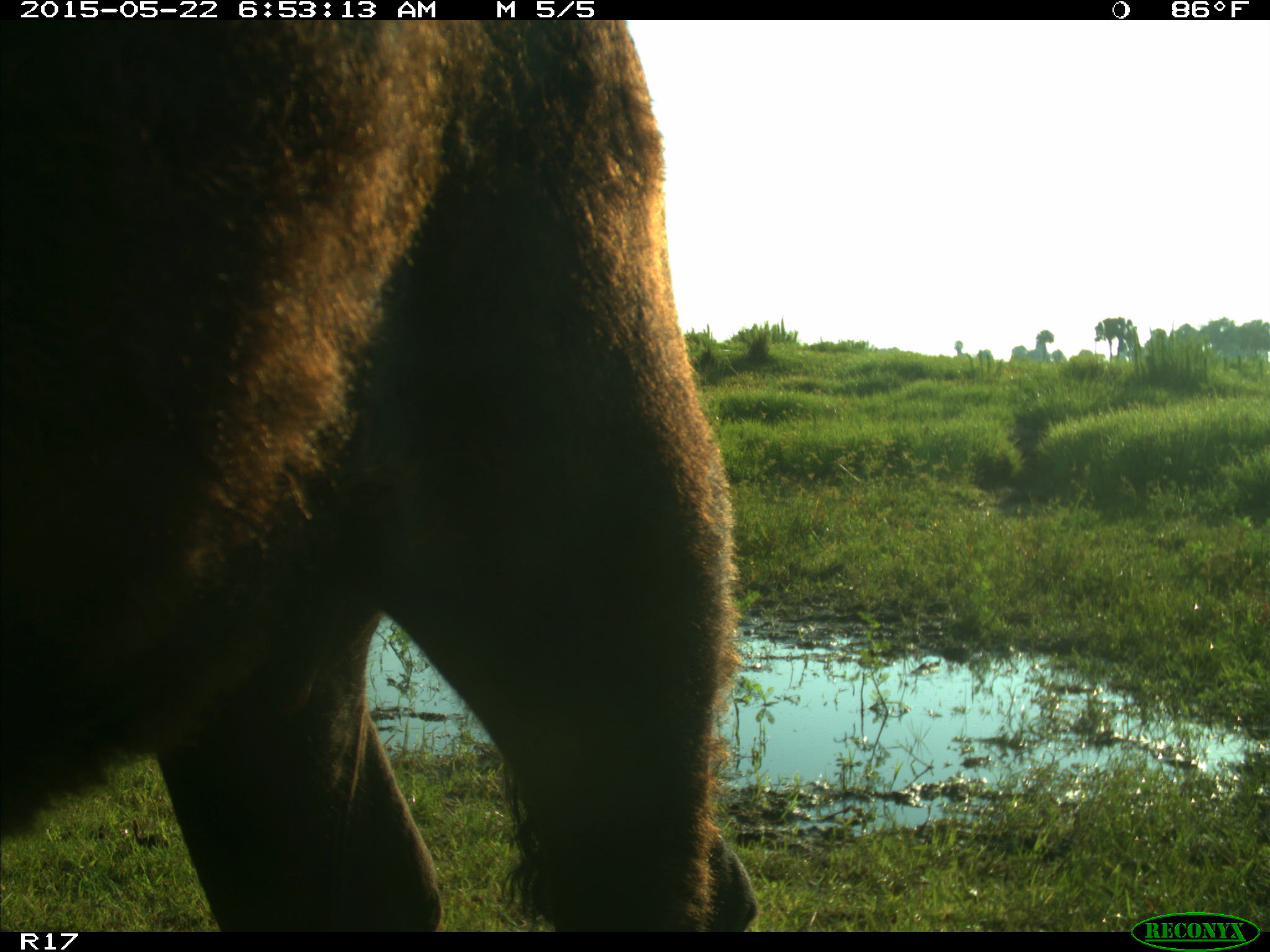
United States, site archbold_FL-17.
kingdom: Animalia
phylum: Chordata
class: Mammalia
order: Artiodactyla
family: Bovidae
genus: Bos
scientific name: Bos taurus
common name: domestic cow